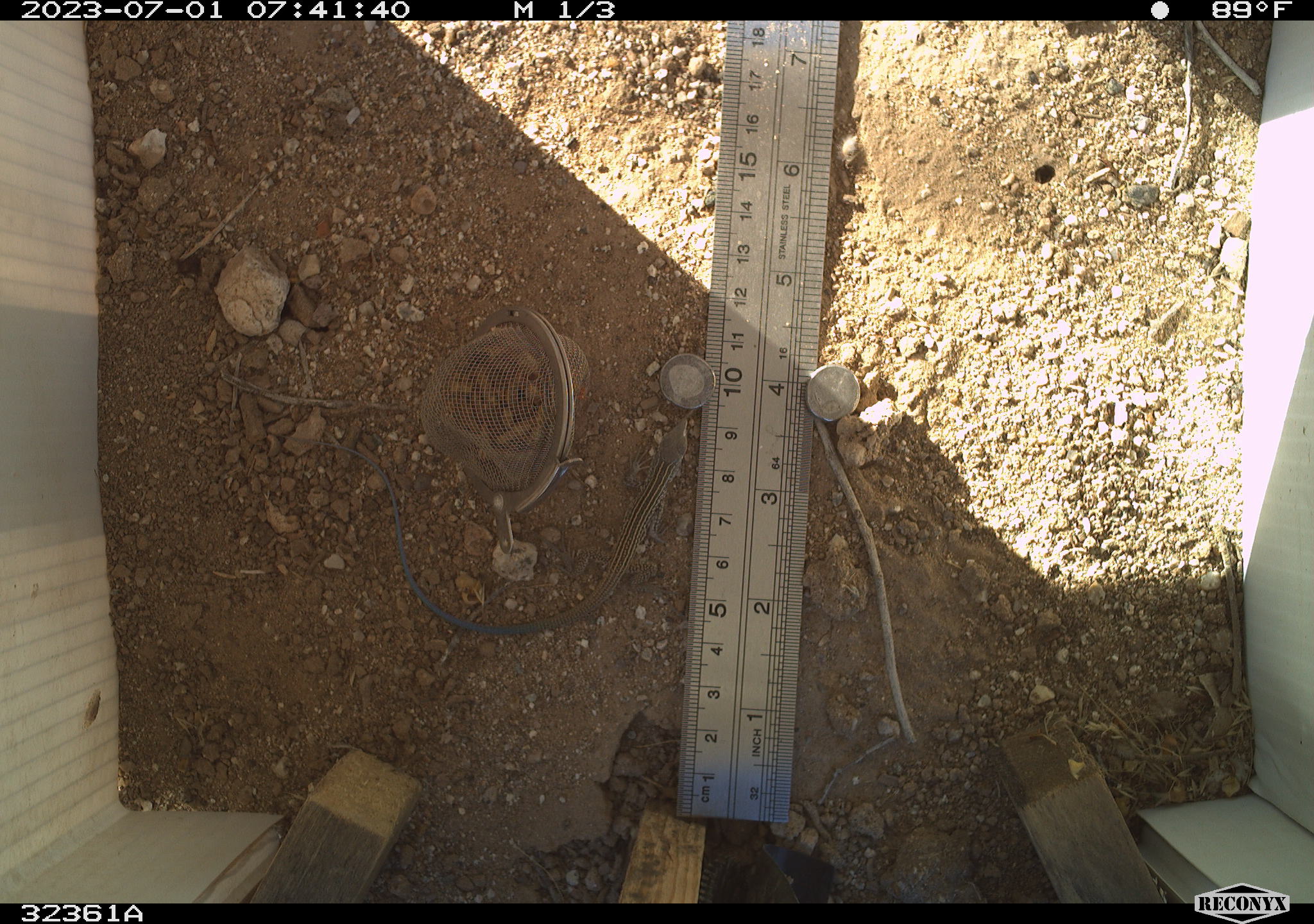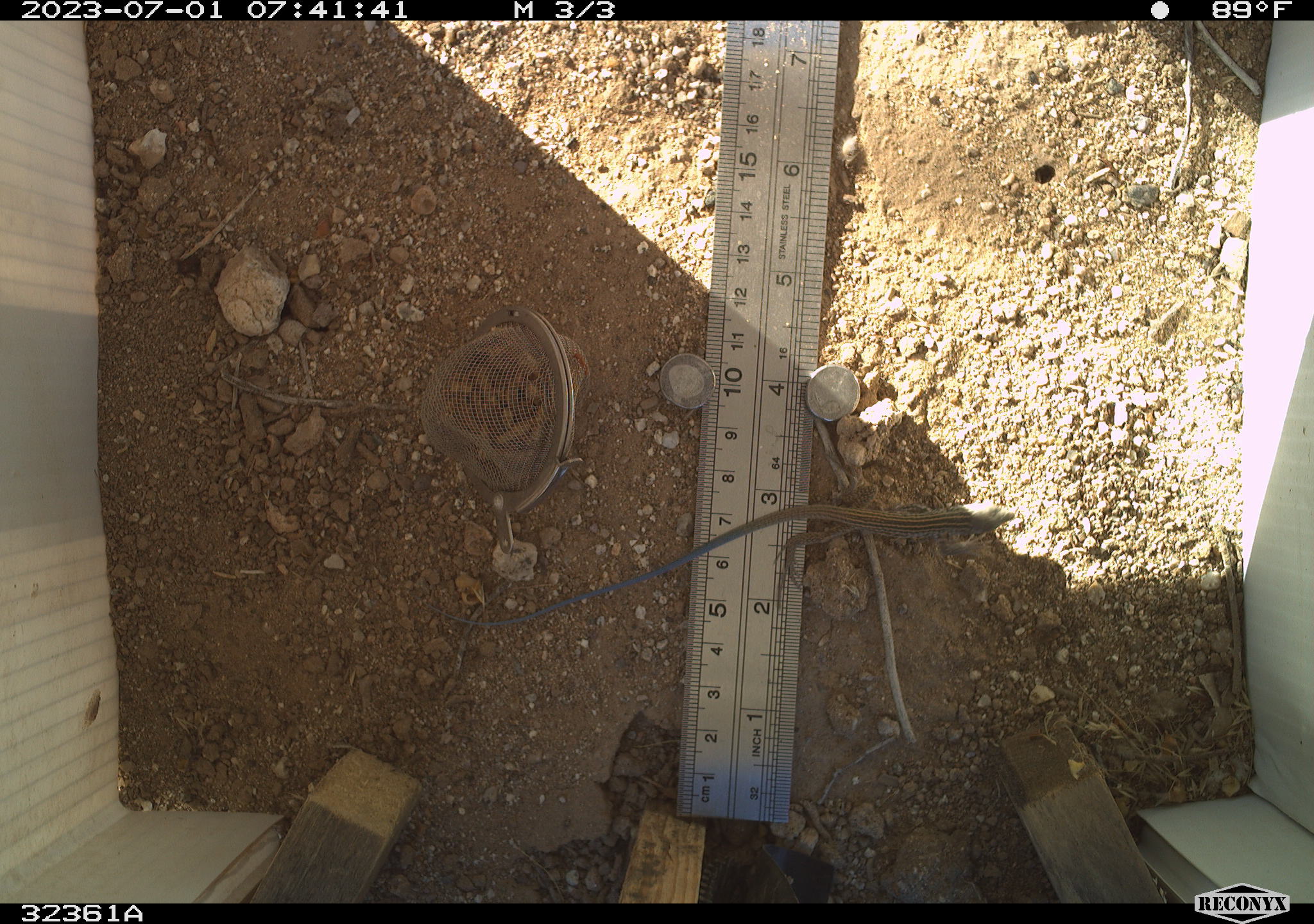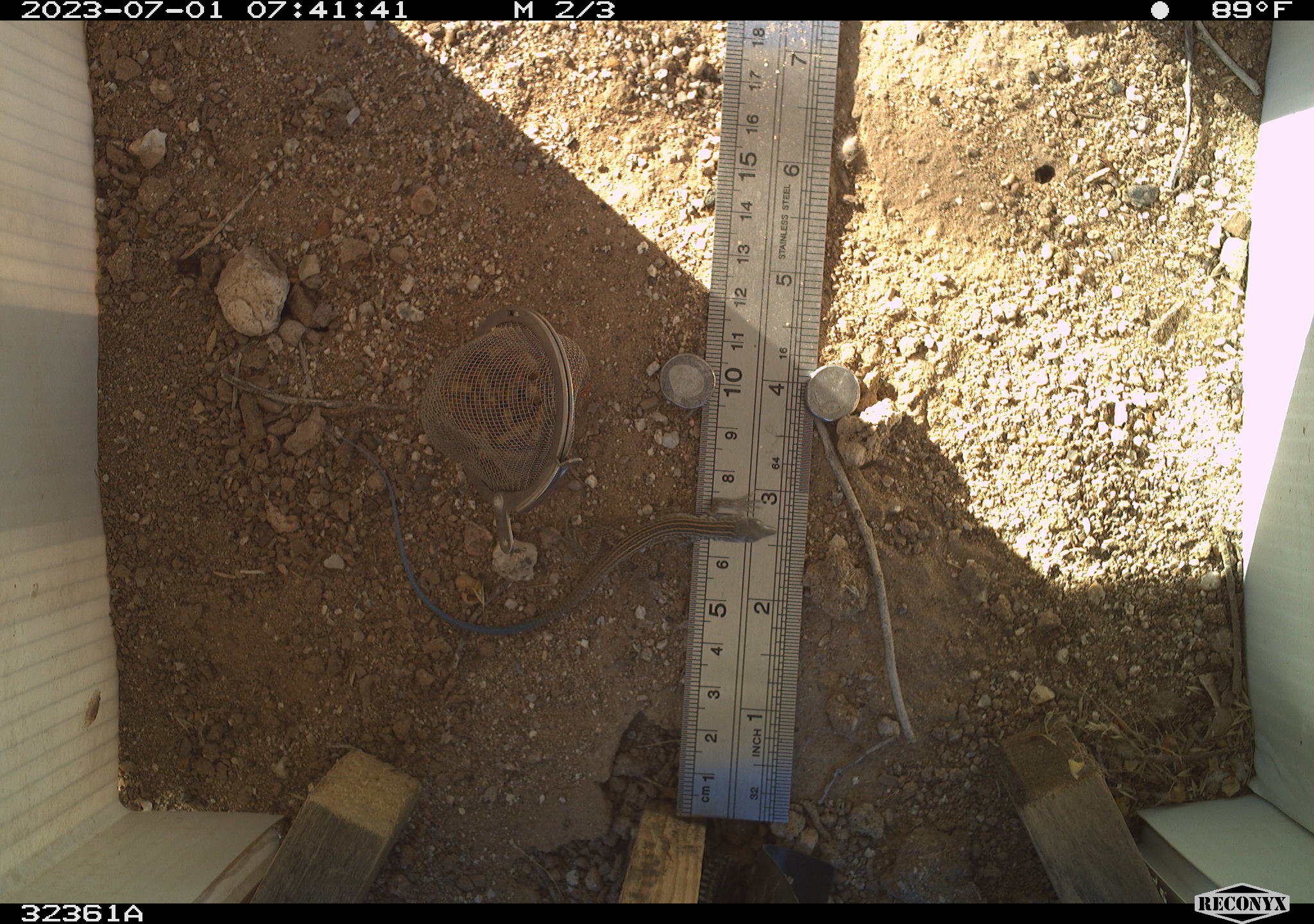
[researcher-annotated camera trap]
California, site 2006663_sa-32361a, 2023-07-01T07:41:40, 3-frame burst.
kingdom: Animalia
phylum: Chordata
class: Reptilia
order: Squamata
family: Teiidae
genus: Aspidoscelis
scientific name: Aspidoscelis tigris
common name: western whiptail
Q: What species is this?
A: Western whiptail (Aspidoscelis tigris).